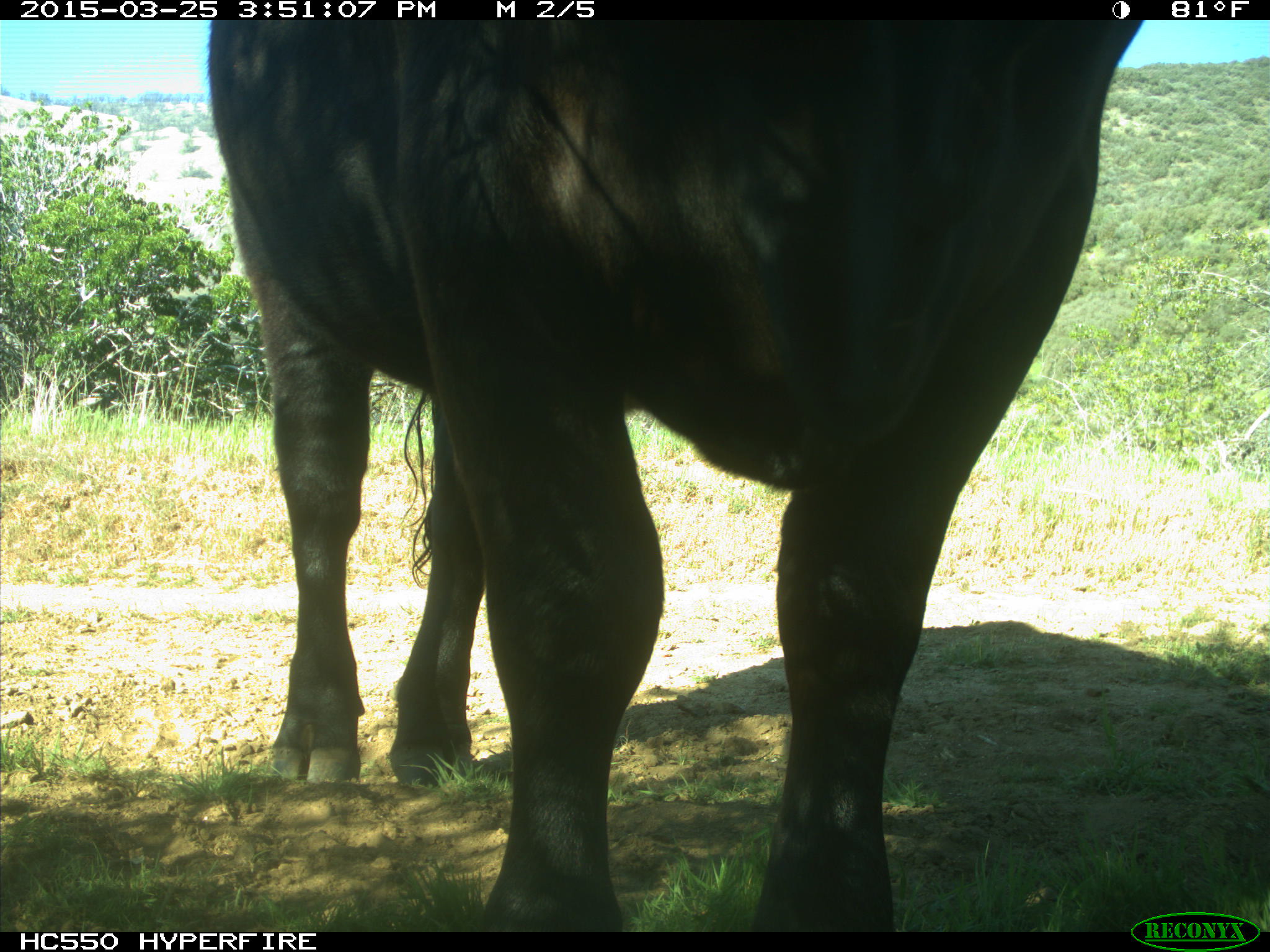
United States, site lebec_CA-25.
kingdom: Animalia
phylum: Chordata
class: Mammalia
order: Artiodactyla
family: Bovidae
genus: Bos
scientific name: Bos taurus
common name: domestic cow